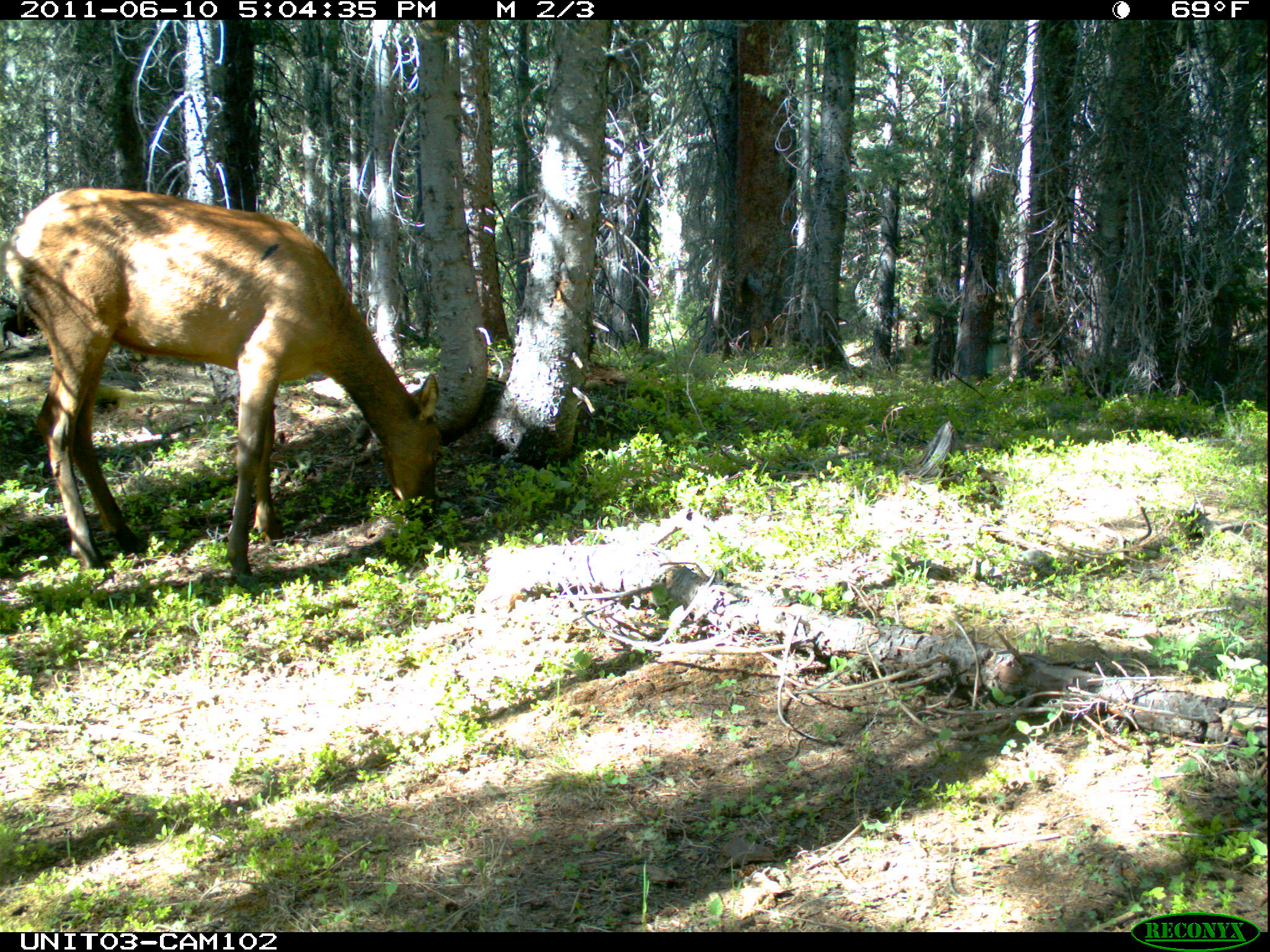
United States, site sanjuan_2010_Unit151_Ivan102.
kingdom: Animalia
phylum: Chordata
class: Mammalia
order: Artiodactyla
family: Cervidae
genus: Cervus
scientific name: Cervus elaphus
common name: red deer